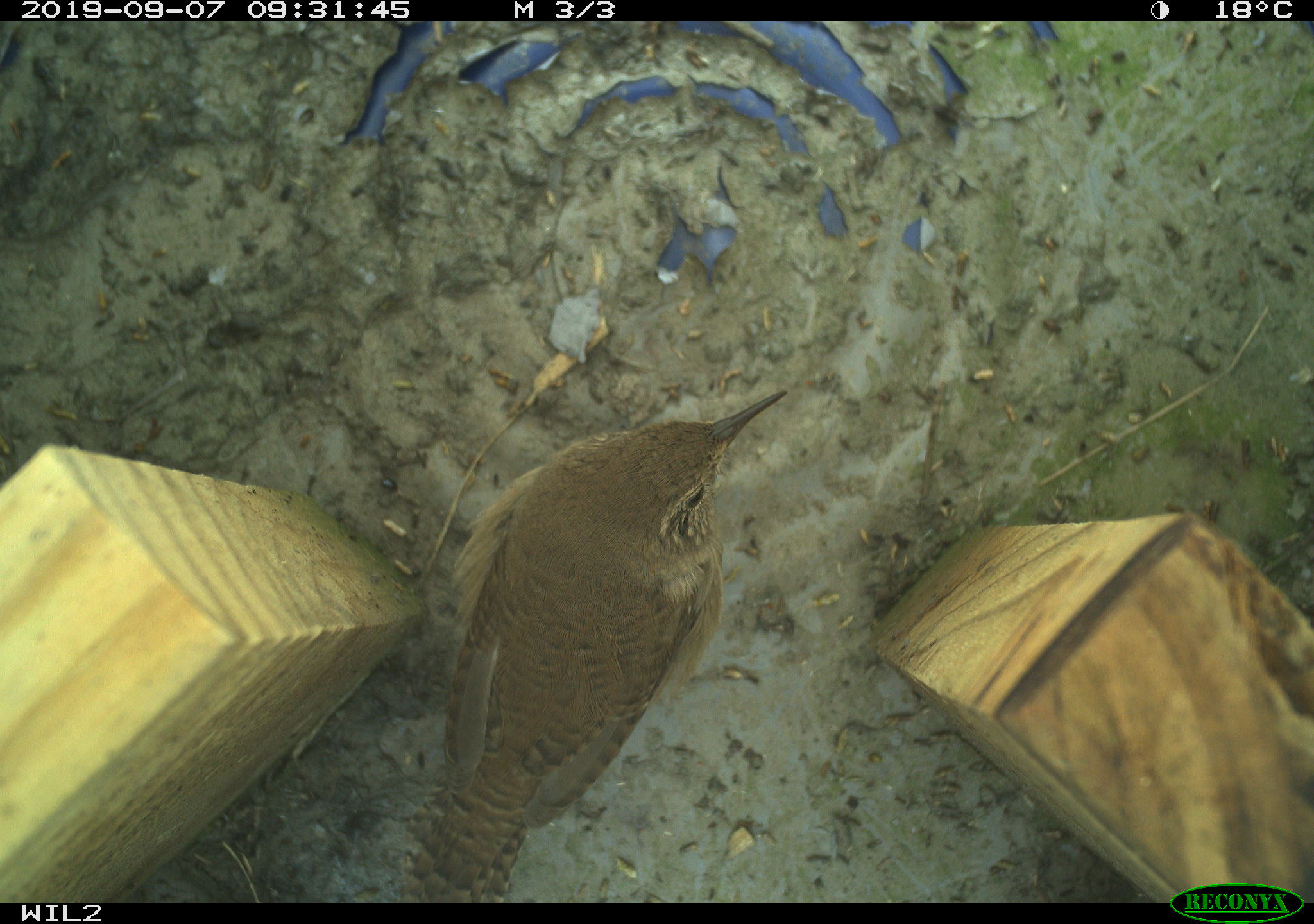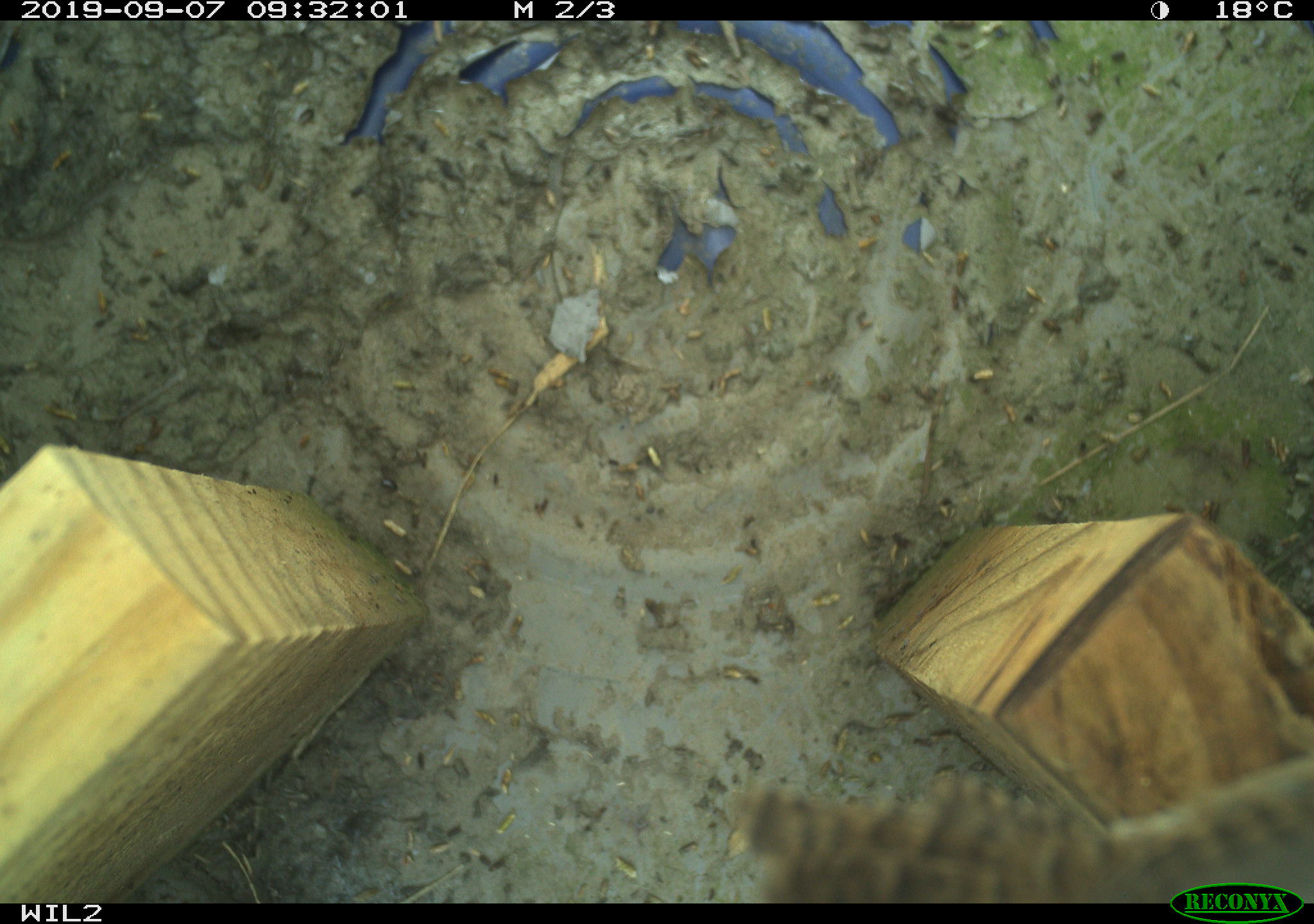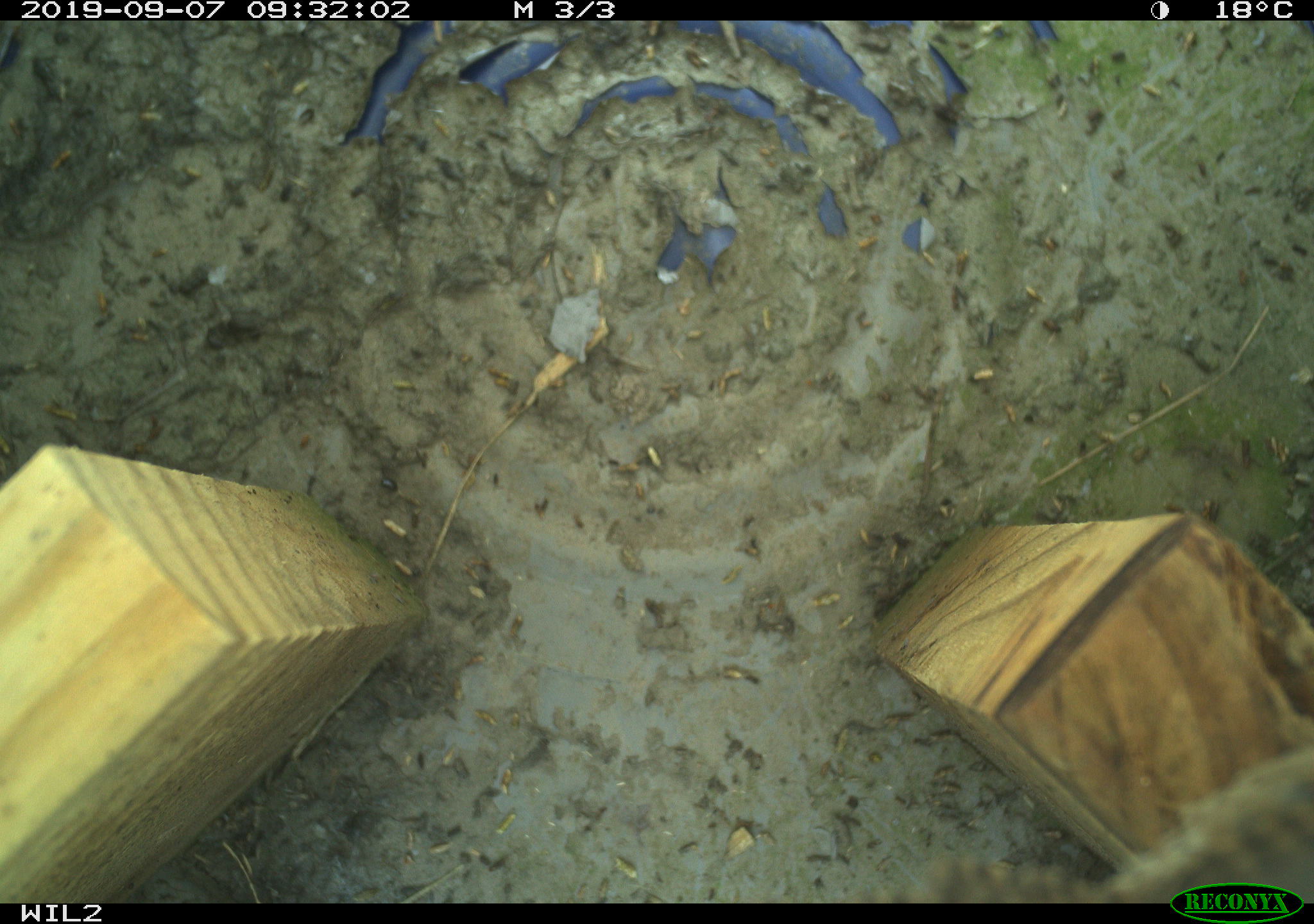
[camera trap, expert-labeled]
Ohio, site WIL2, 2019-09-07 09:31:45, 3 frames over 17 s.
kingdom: Animalia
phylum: Chordata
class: Aves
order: Passeriformes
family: Troglodytidae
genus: Troglodytes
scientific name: Troglodytes aedon aedon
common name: northern house wren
Northern house wren (Troglodytes aedon aedon).